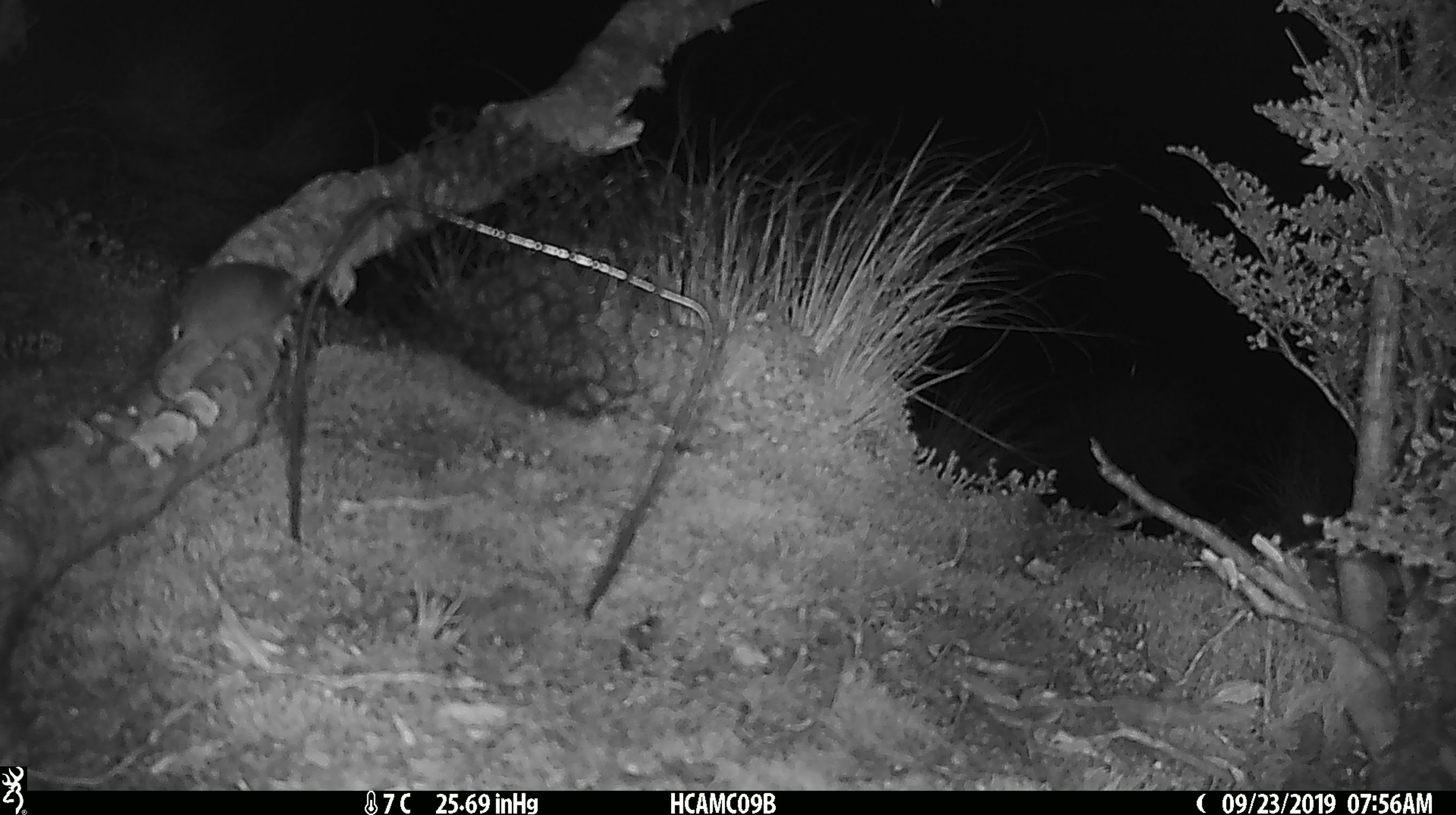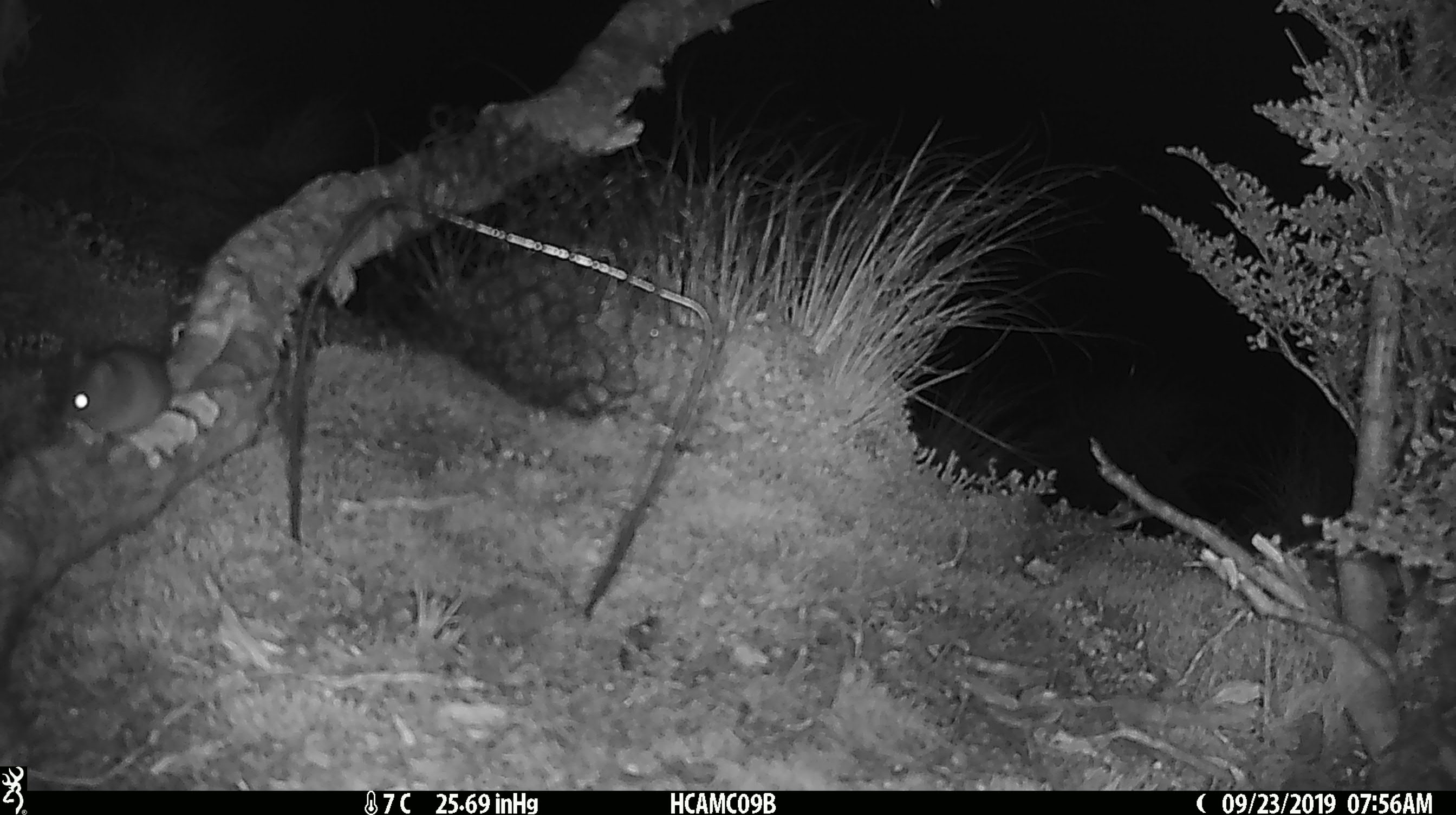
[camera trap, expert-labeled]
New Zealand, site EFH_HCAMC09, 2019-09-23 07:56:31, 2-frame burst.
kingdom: Animalia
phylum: Chordata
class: Mammalia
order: Rodentia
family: Muridae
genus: Mus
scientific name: Mus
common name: mouse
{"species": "mouse (Mus)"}